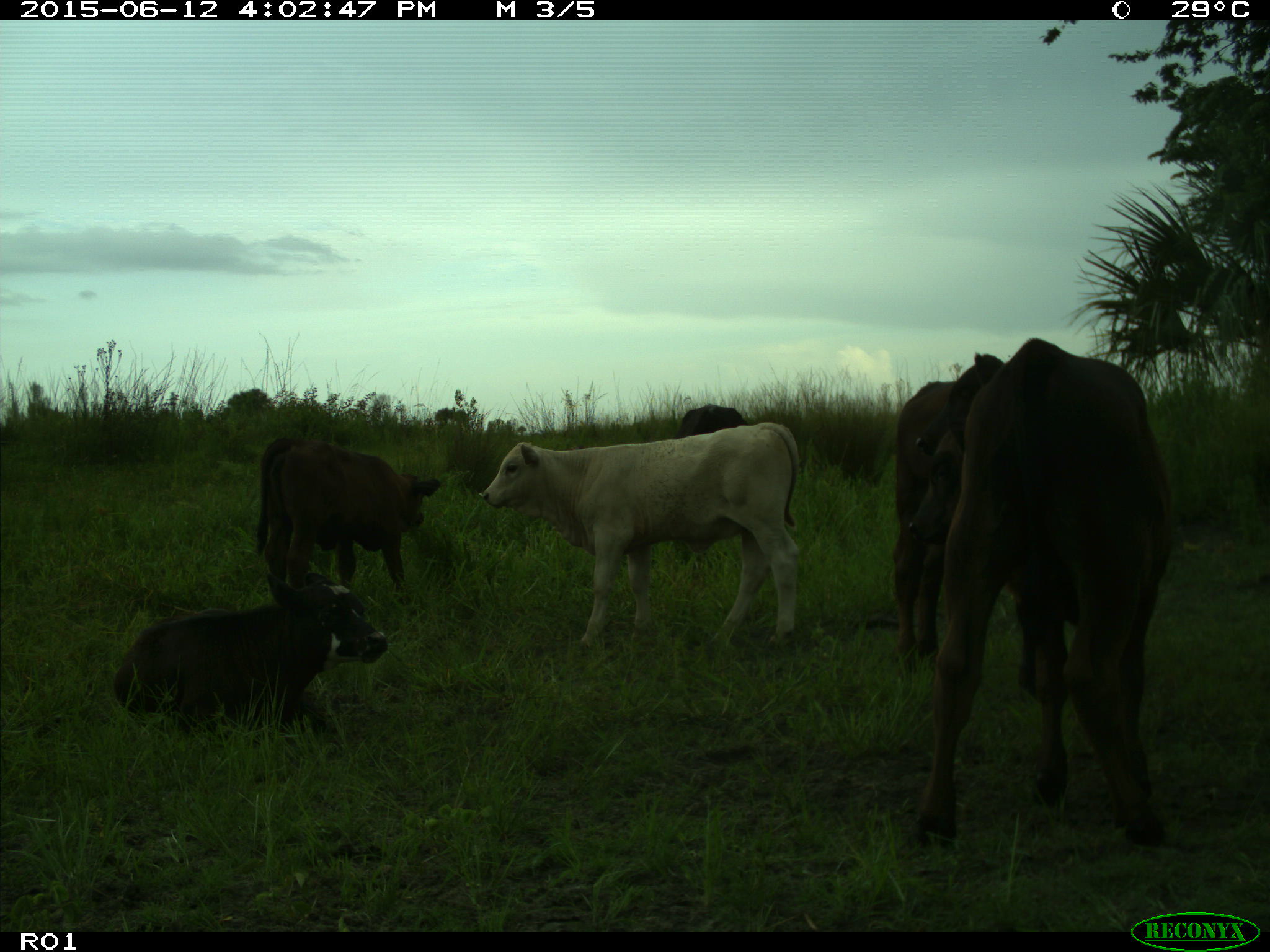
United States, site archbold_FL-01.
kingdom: Animalia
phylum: Chordata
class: Mammalia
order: Artiodactyla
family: Bovidae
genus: Bos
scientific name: Bos taurus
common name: domestic cow